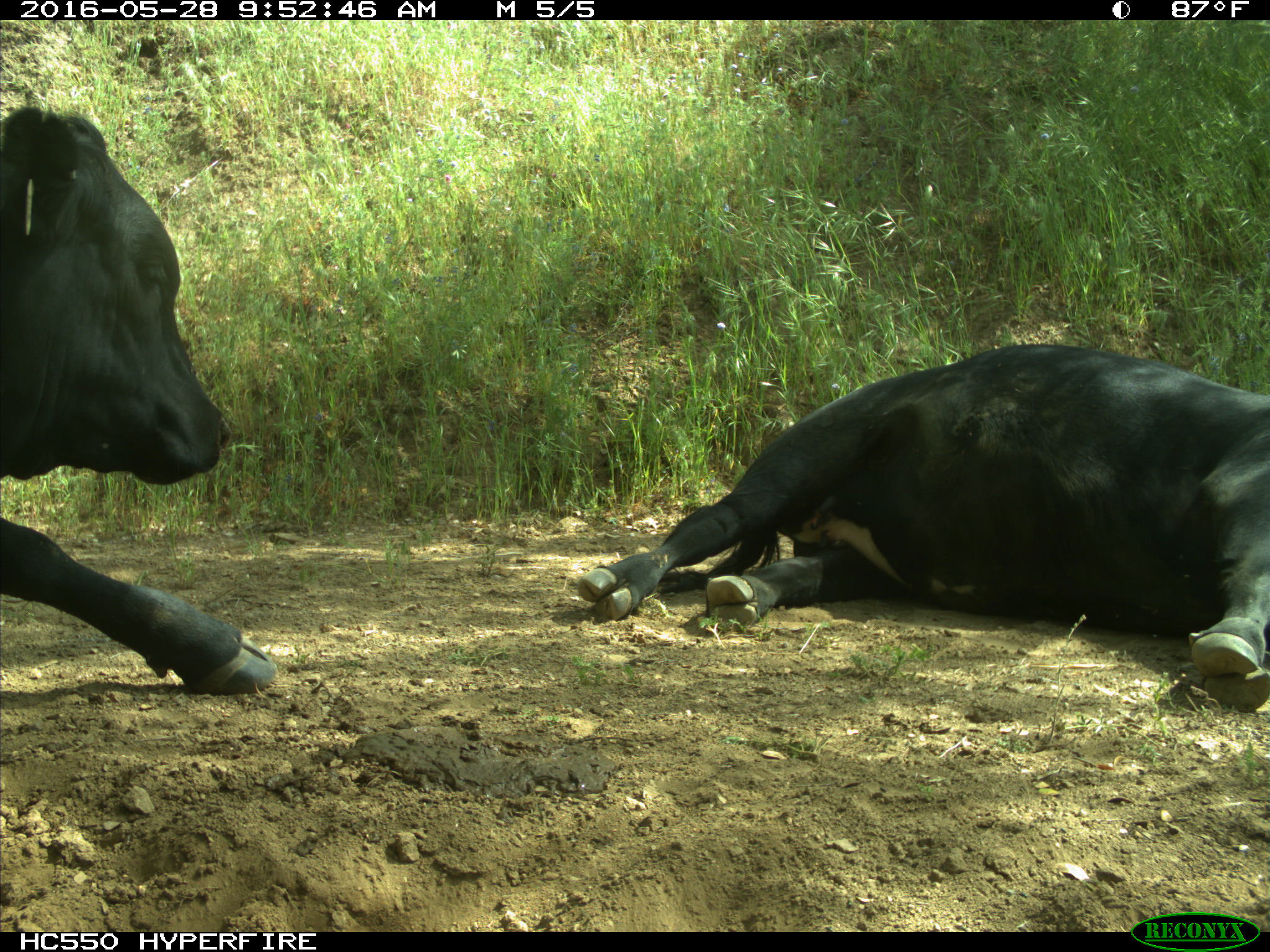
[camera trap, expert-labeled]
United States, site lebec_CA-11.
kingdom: Animalia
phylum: Chordata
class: Mammalia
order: Artiodactyla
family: Bovidae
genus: Bos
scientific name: Bos taurus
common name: domestic cow